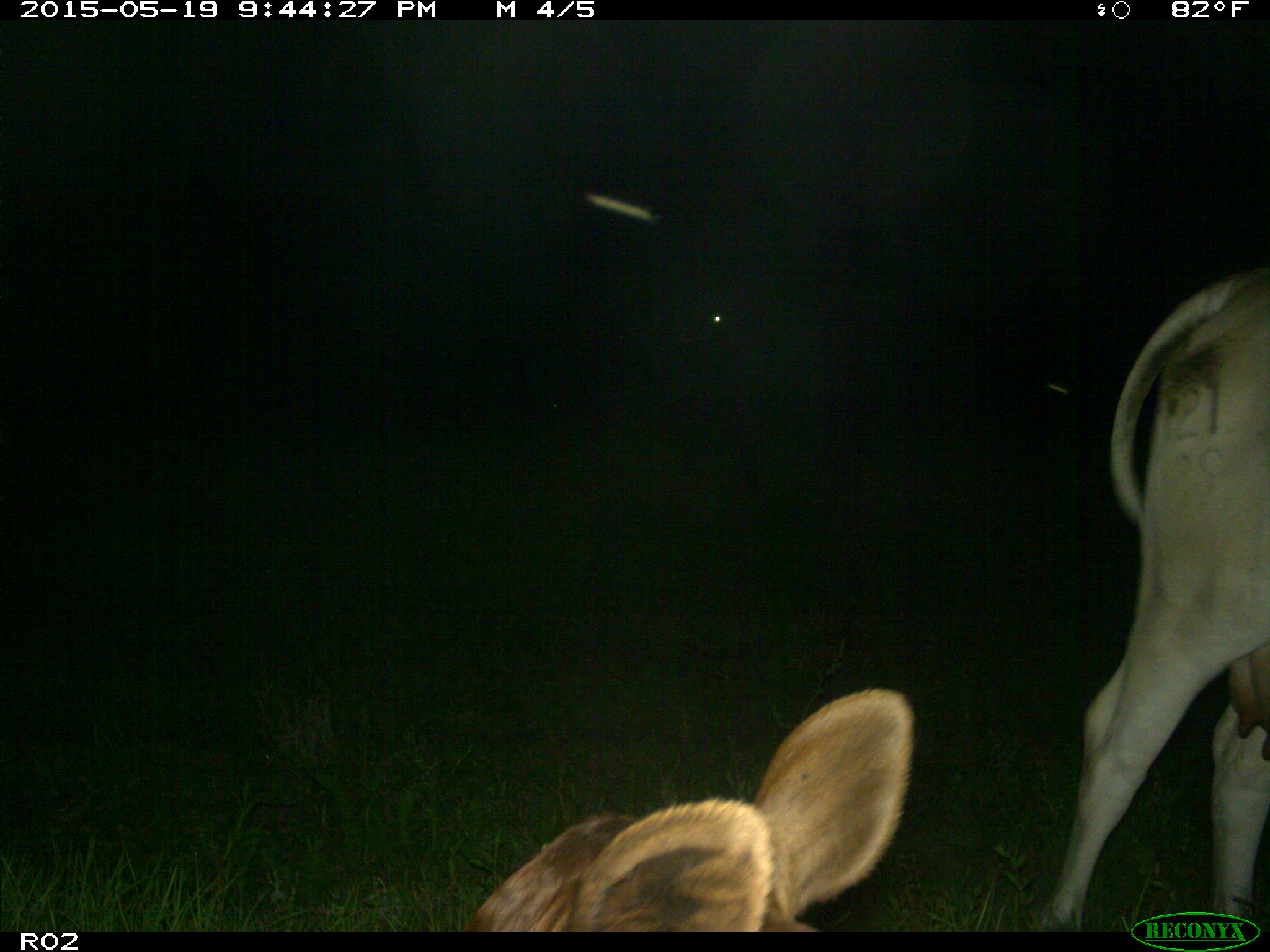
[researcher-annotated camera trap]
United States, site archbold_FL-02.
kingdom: Animalia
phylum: Chordata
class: Mammalia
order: Artiodactyla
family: Bovidae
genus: Bos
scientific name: Bos taurus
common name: domestic cow